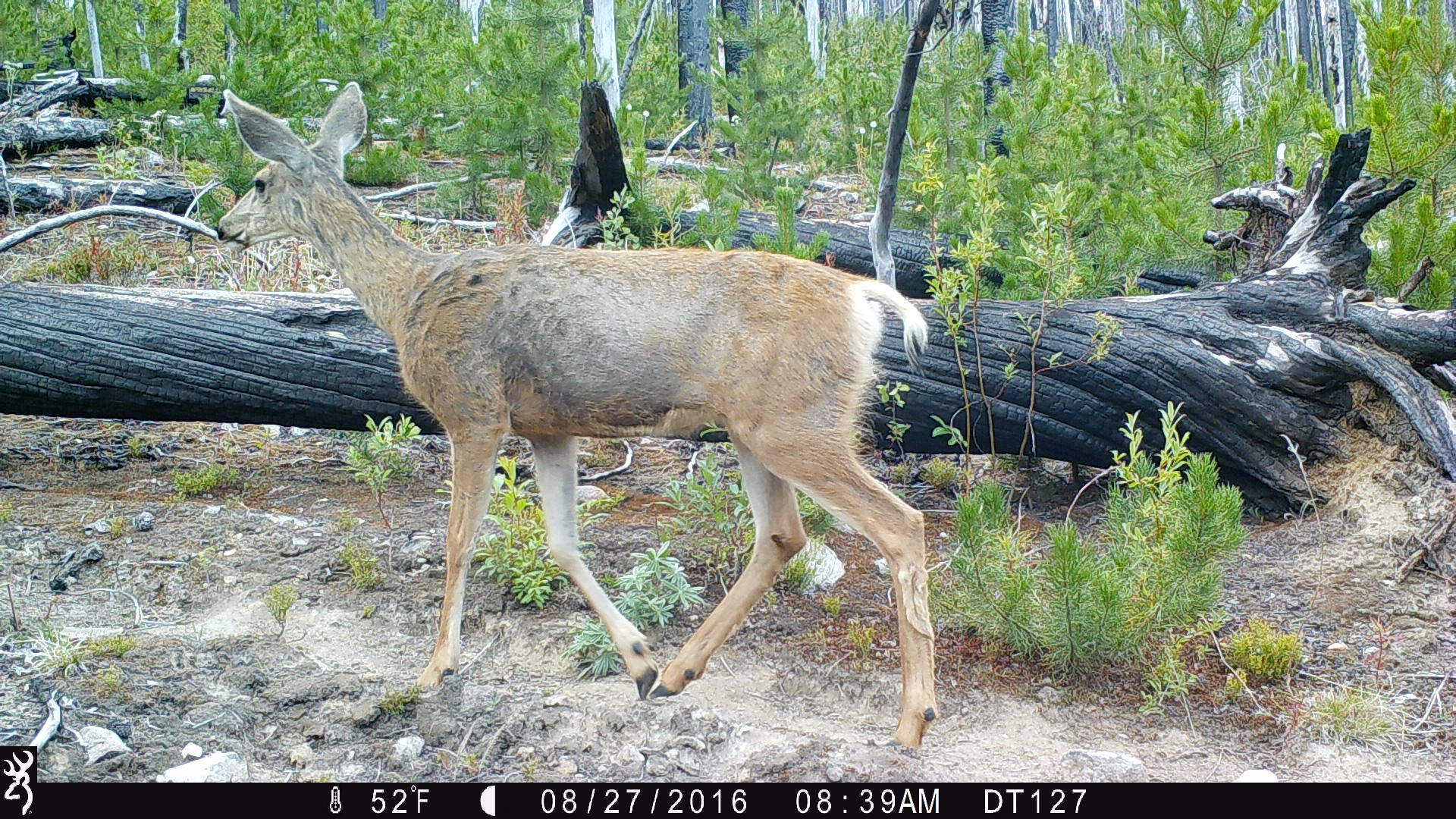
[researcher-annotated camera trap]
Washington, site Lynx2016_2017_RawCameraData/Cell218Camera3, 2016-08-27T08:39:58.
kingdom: Animalia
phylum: Chordata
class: Mammalia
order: Artiodactyla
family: Cervidae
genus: Odocoileus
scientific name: Odocoileus hemionus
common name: mule deer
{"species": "Odocoileus hemionus (mule deer)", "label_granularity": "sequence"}